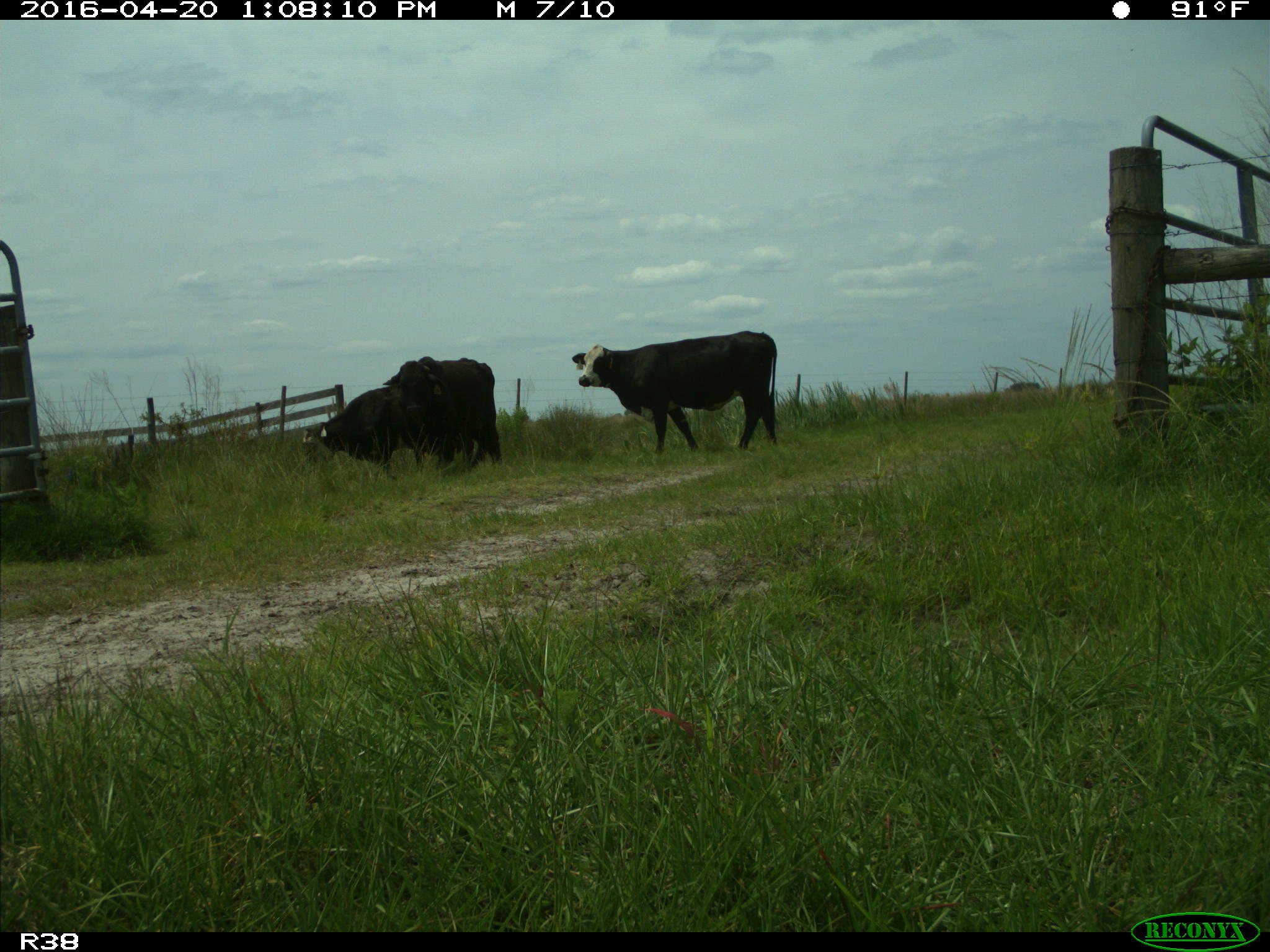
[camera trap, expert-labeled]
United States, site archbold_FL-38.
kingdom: Animalia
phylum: Chordata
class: Mammalia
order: Artiodactyla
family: Bovidae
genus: Bos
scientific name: Bos taurus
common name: domestic cow